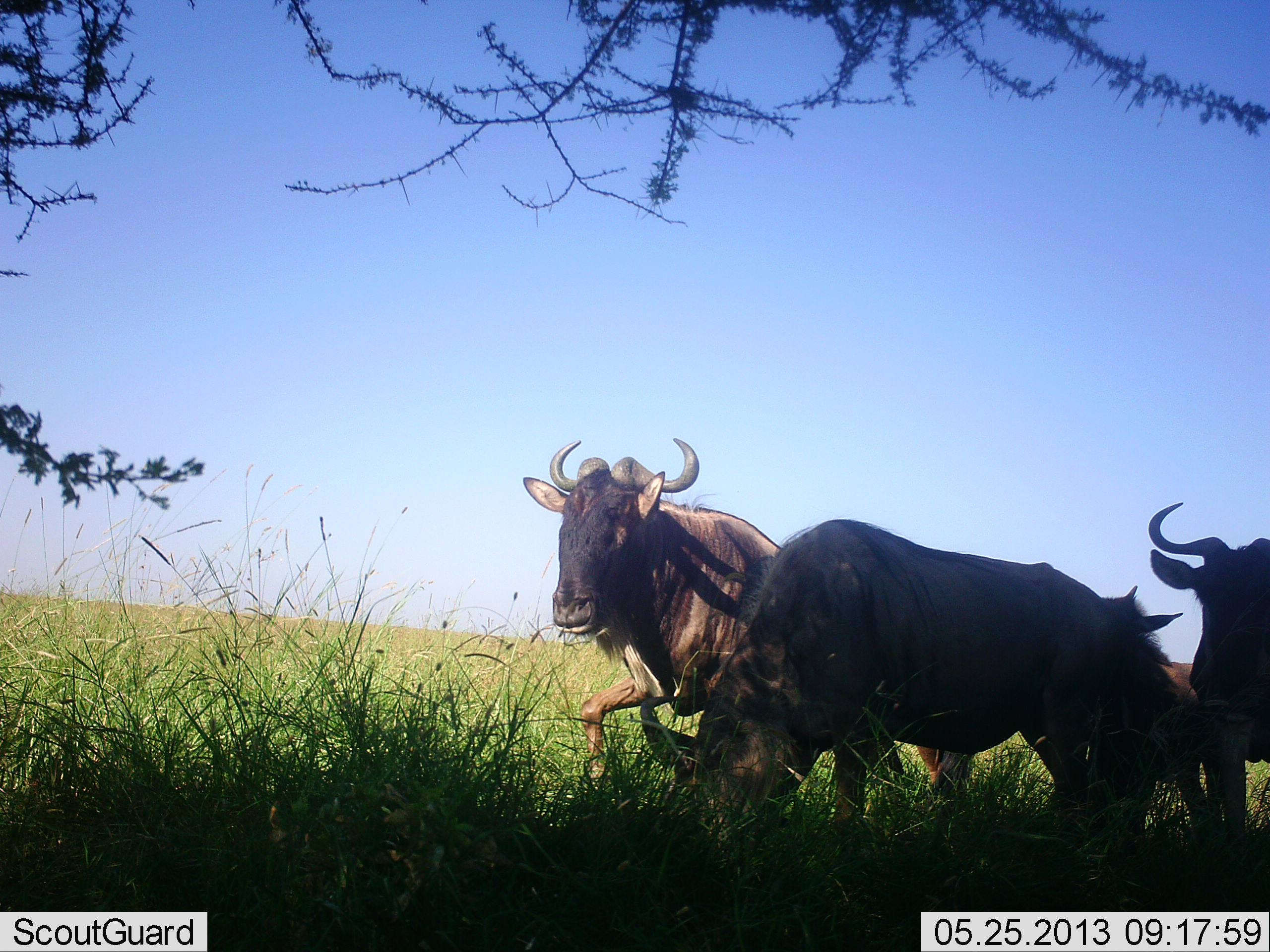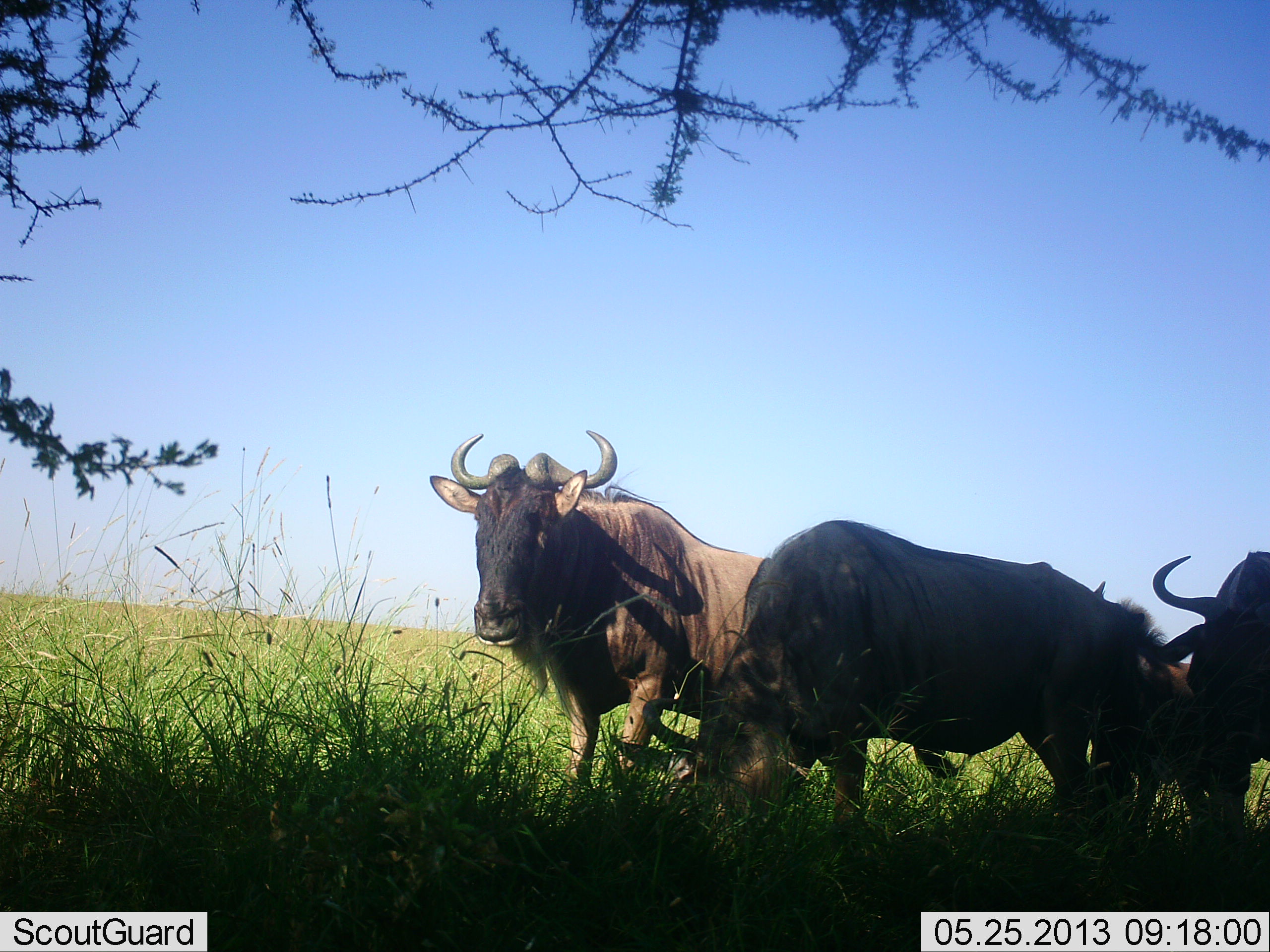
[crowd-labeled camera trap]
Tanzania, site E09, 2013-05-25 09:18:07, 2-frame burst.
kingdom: Animalia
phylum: Chordata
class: Mammalia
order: Artiodactyla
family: Bovidae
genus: Connochaetes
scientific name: Connochaetes taurinus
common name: blue wildebeest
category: wildebeest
Wildebeest (blue wildebeest) (Connochaetes taurinus), count 3. Behavior (volunteer vote fractions): standing 85%, resting 0%, moving 30%, interacting 9%. Young present (vote fraction): 12%. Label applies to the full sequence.